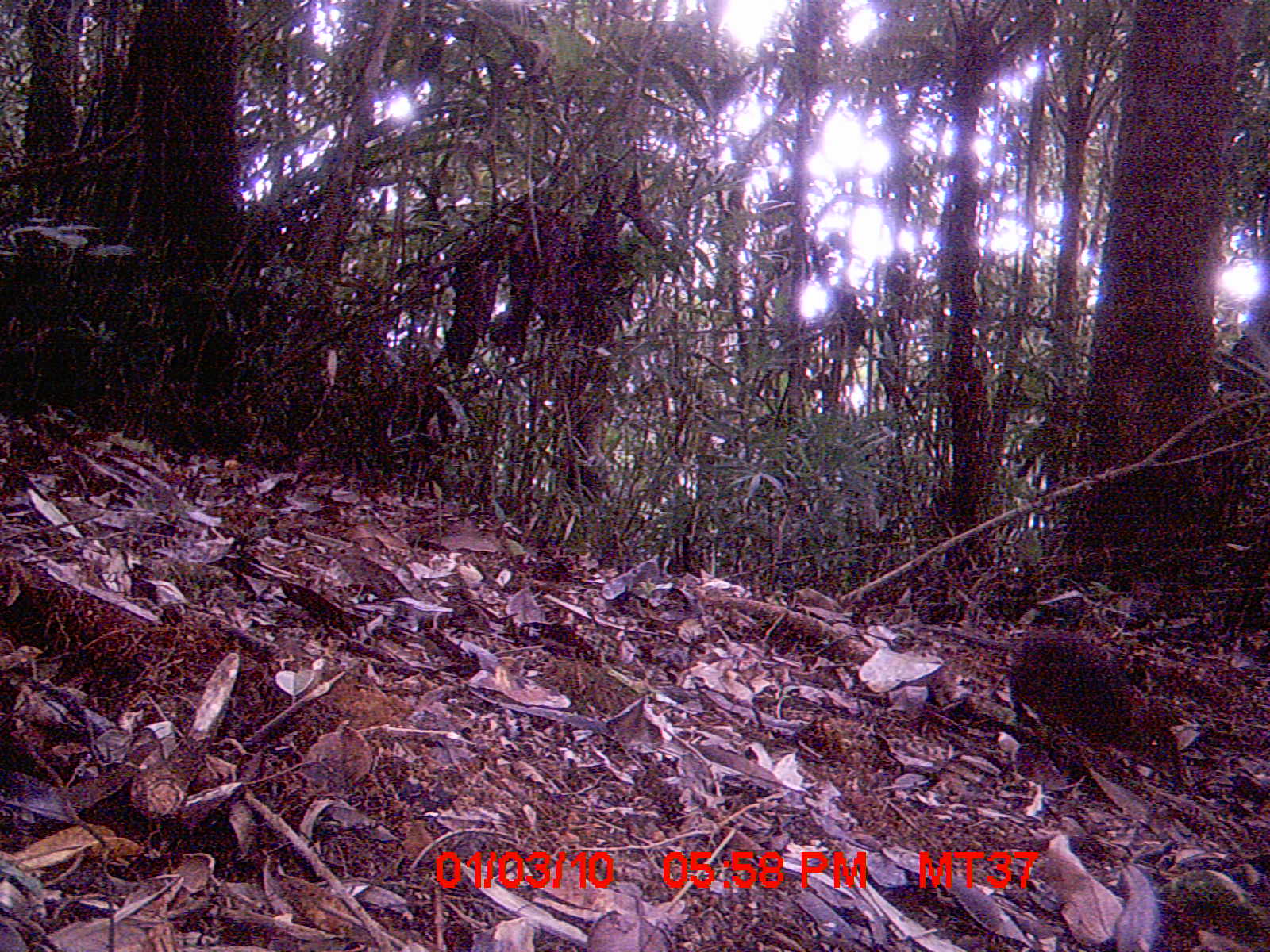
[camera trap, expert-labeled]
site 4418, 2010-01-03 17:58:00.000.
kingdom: Animalia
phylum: Chordata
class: Mammalia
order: Rodentia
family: Nesomyidae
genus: Hypogeomys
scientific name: Hypogeomys antimena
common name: malagasy giant rat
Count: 1.